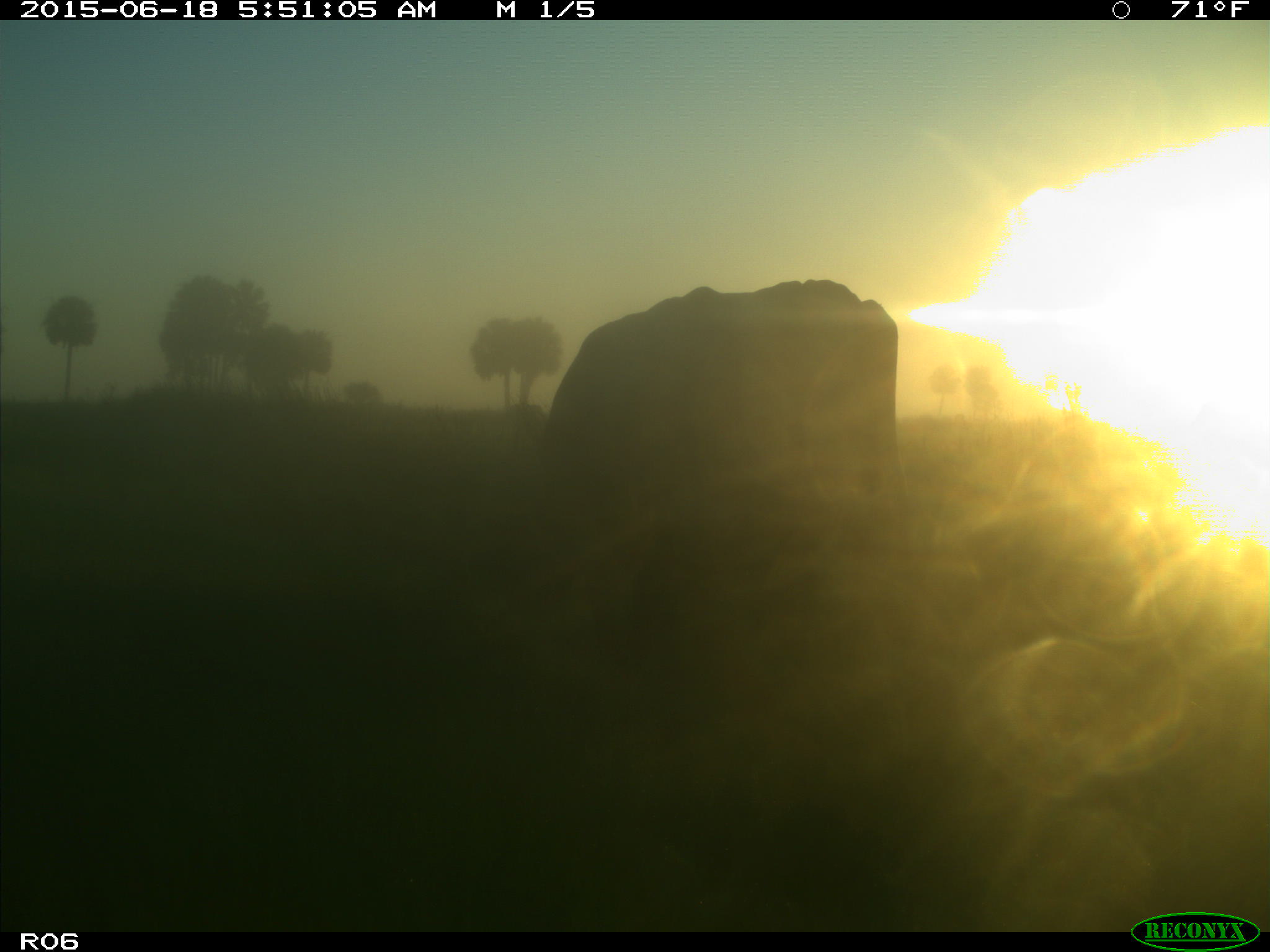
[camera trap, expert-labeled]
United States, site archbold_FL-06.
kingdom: Animalia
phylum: Chordata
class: Mammalia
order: Artiodactyla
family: Bovidae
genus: Bos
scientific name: Bos taurus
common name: domestic cow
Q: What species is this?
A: Bos taurus (domestic cow).